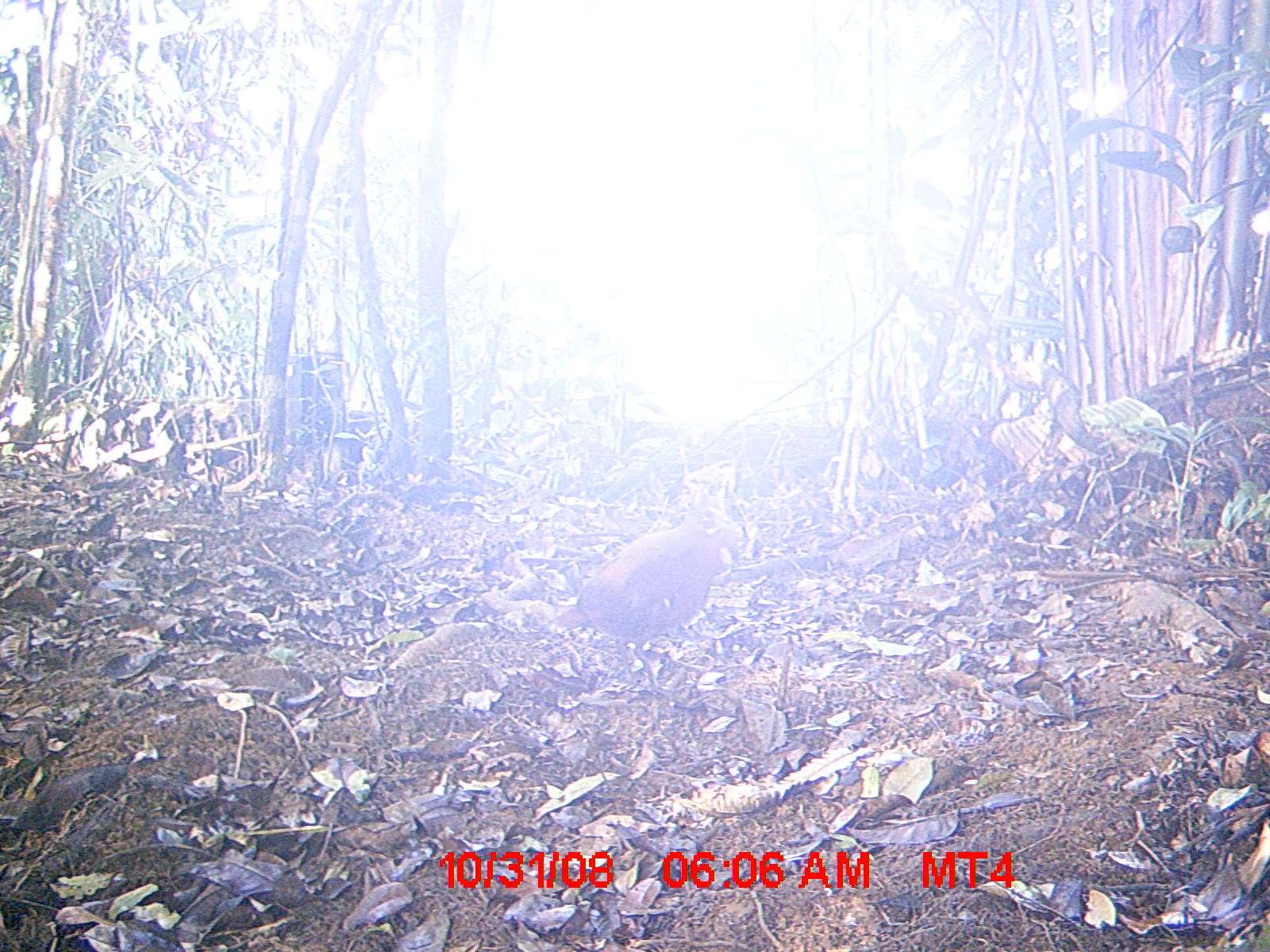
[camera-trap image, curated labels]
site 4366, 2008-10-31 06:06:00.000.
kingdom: Animalia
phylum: Chordata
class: Aves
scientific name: Aves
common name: bird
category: unknown bird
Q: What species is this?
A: Unknown bird (bird) (Aves).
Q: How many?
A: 1.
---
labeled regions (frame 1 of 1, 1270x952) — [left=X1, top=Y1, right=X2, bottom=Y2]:
unknown bird: [left=547, top=496, right=746, bottom=696]